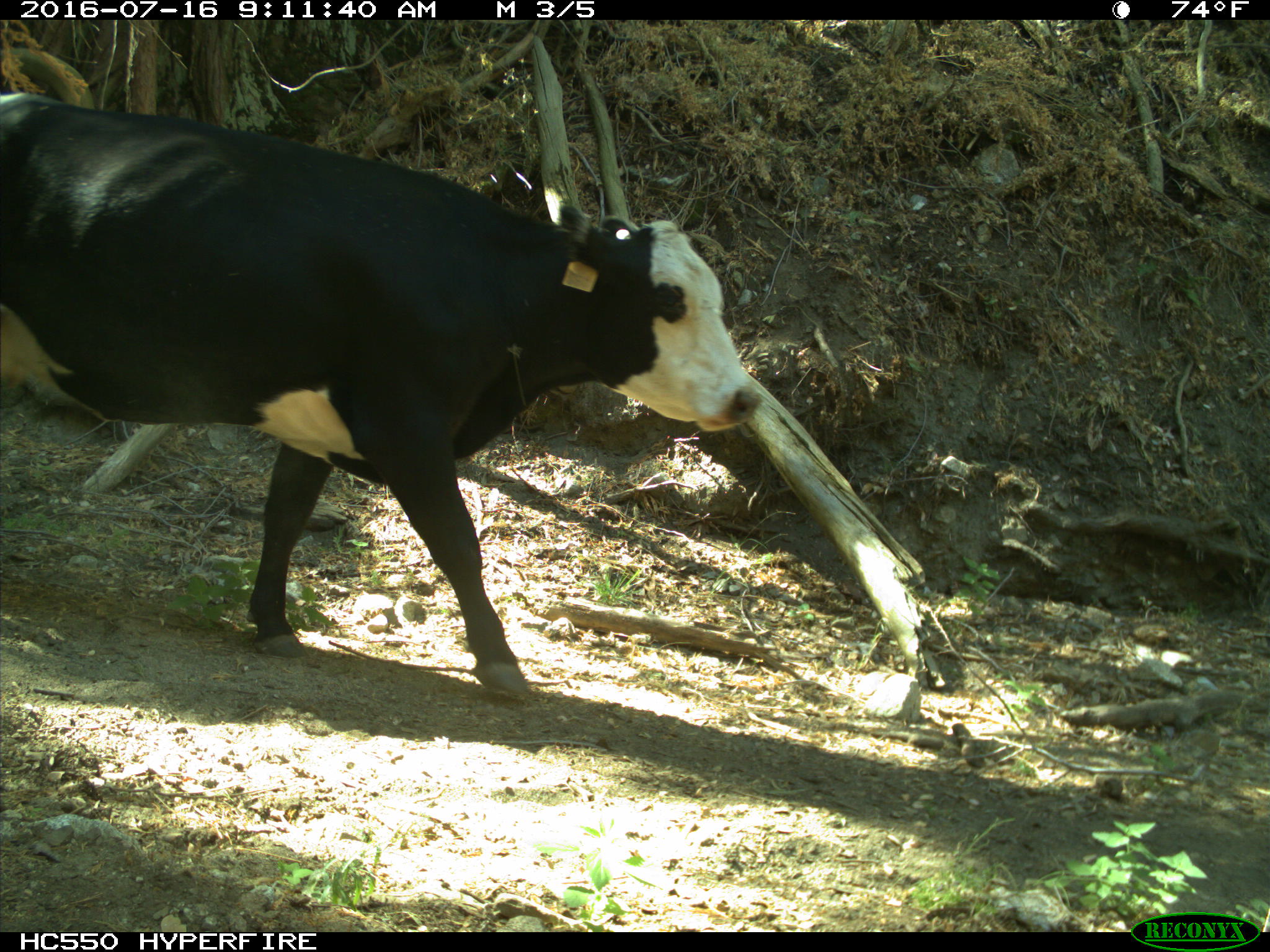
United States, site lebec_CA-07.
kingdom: Animalia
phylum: Chordata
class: Mammalia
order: Artiodactyla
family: Bovidae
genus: Bos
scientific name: Bos taurus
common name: domestic cow